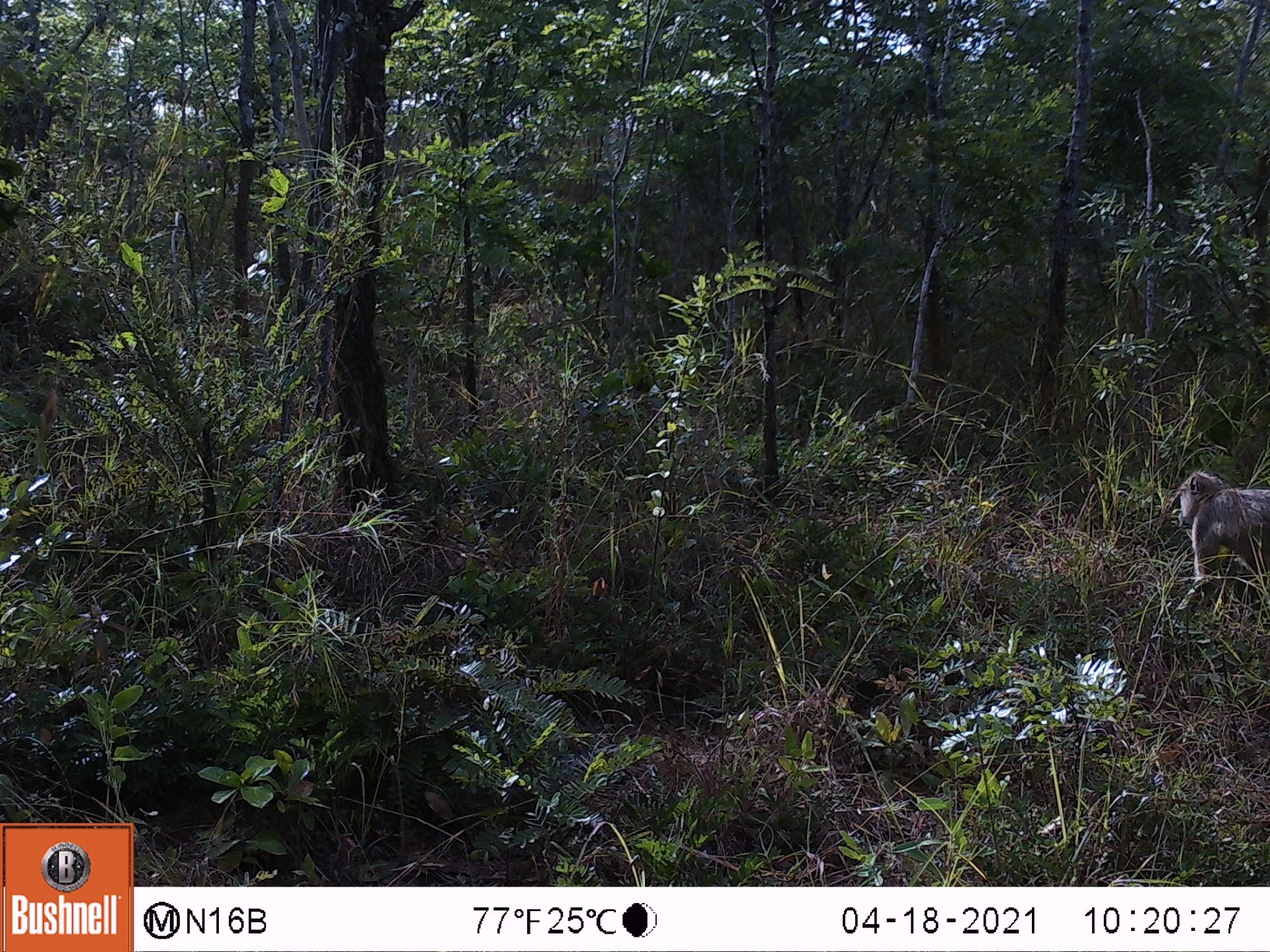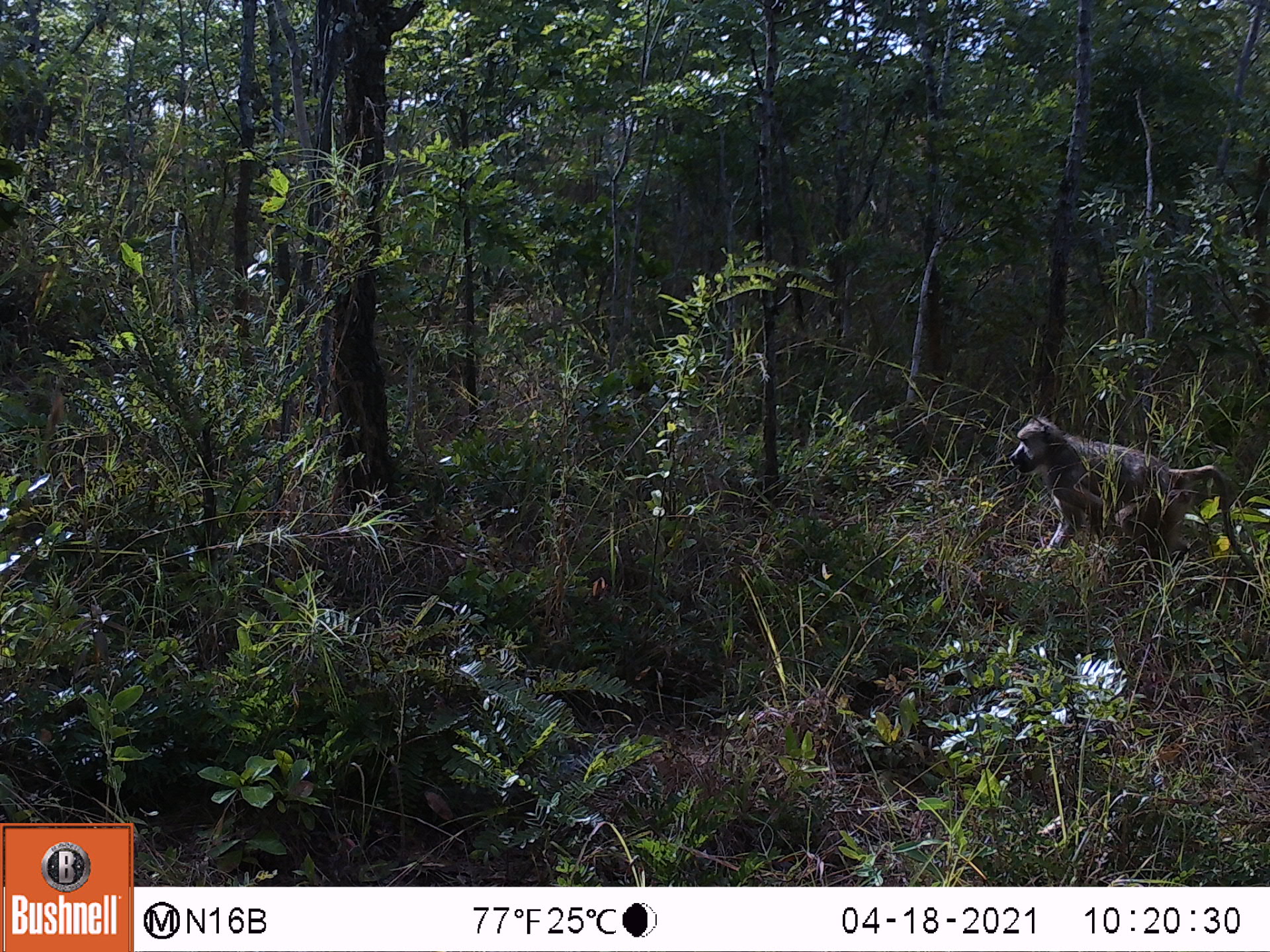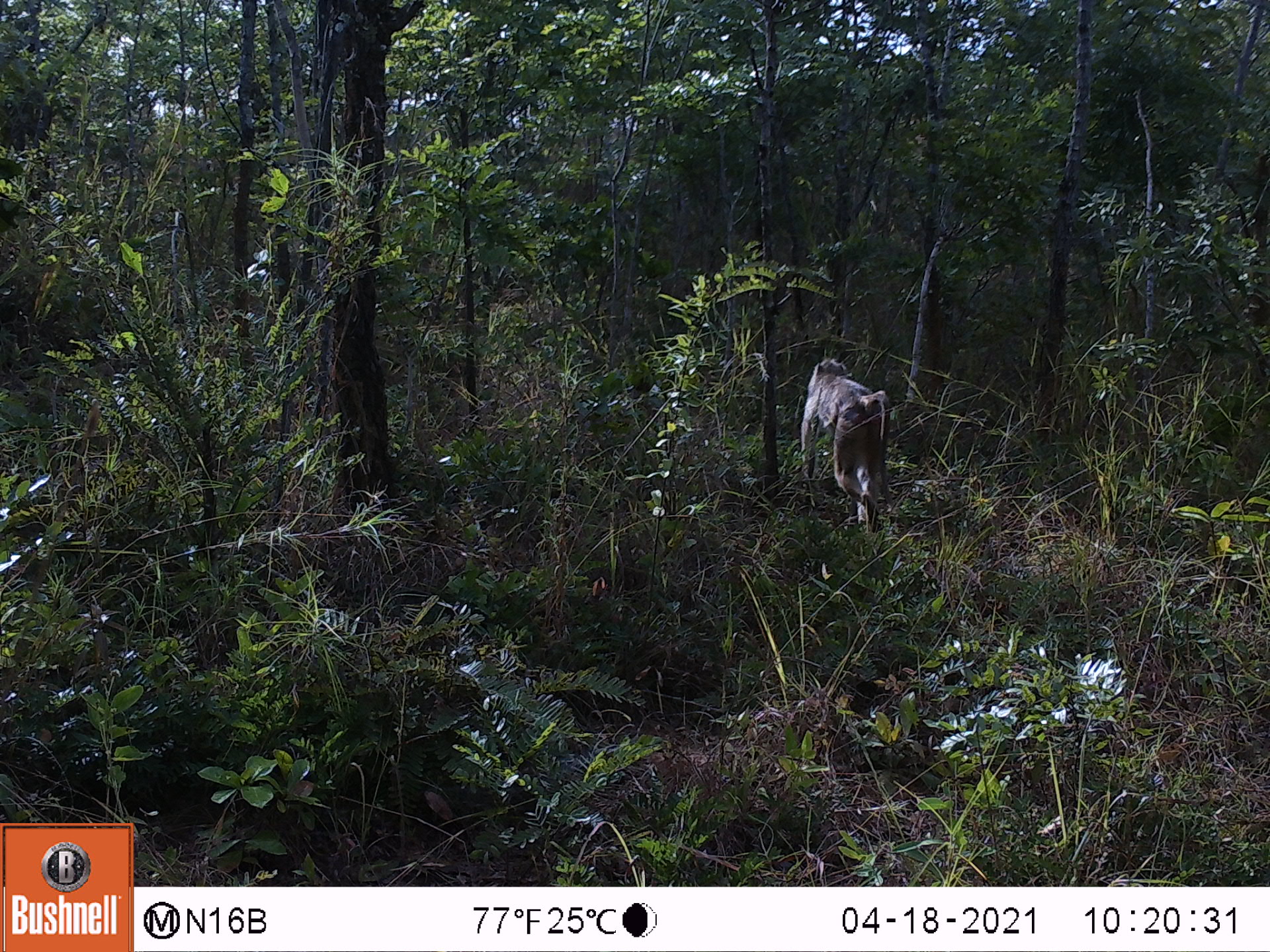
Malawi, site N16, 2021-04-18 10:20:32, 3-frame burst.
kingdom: Animalia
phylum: Chordata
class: Mammalia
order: Primates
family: Cercopithecidae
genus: Papio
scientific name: Papio cynocephalus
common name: yellow baboon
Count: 1.